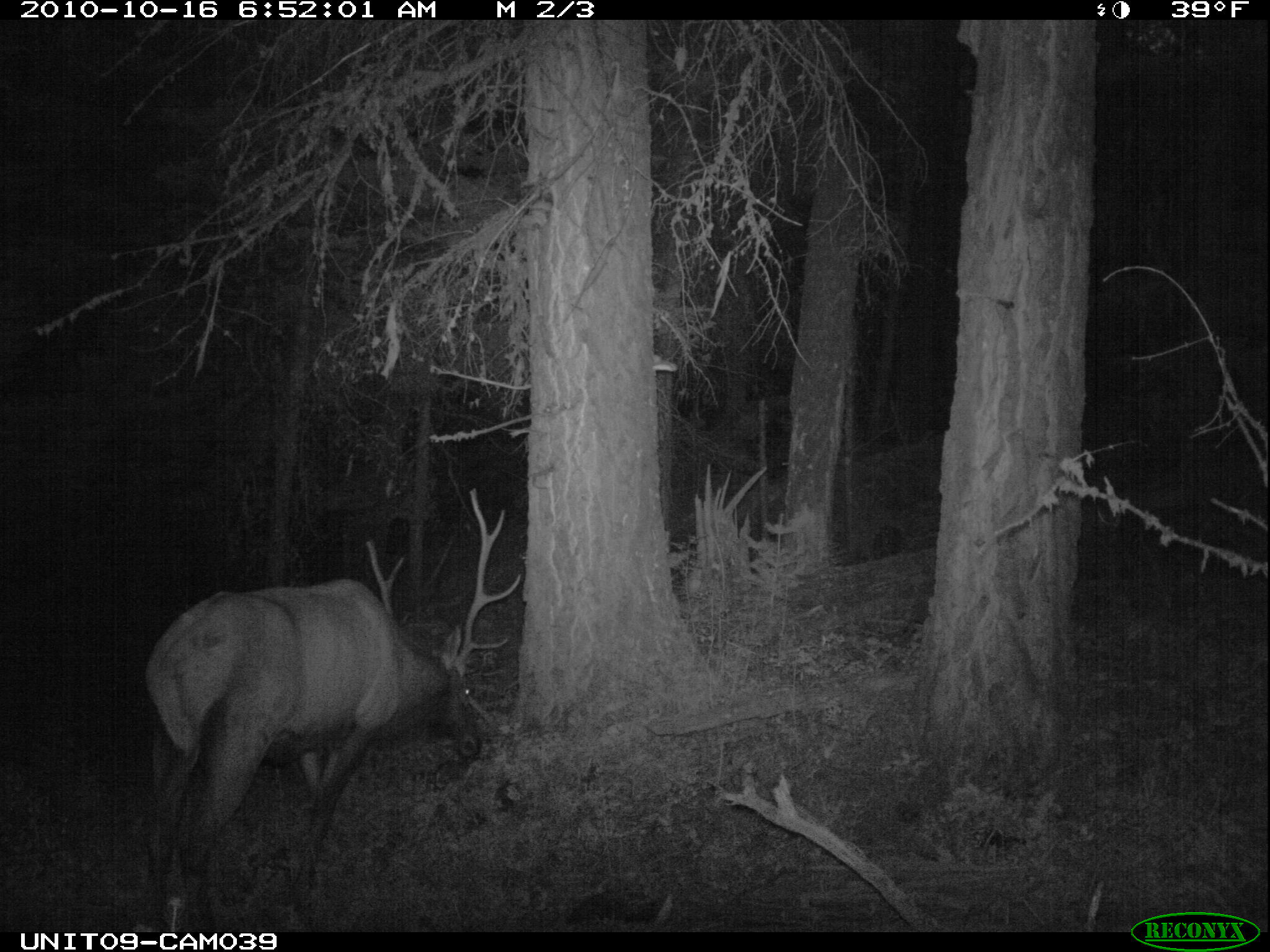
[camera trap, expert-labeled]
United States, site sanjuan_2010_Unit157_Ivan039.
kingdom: Animalia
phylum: Chordata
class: Mammalia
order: Artiodactyla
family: Cervidae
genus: Cervus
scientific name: Cervus elaphus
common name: red deer